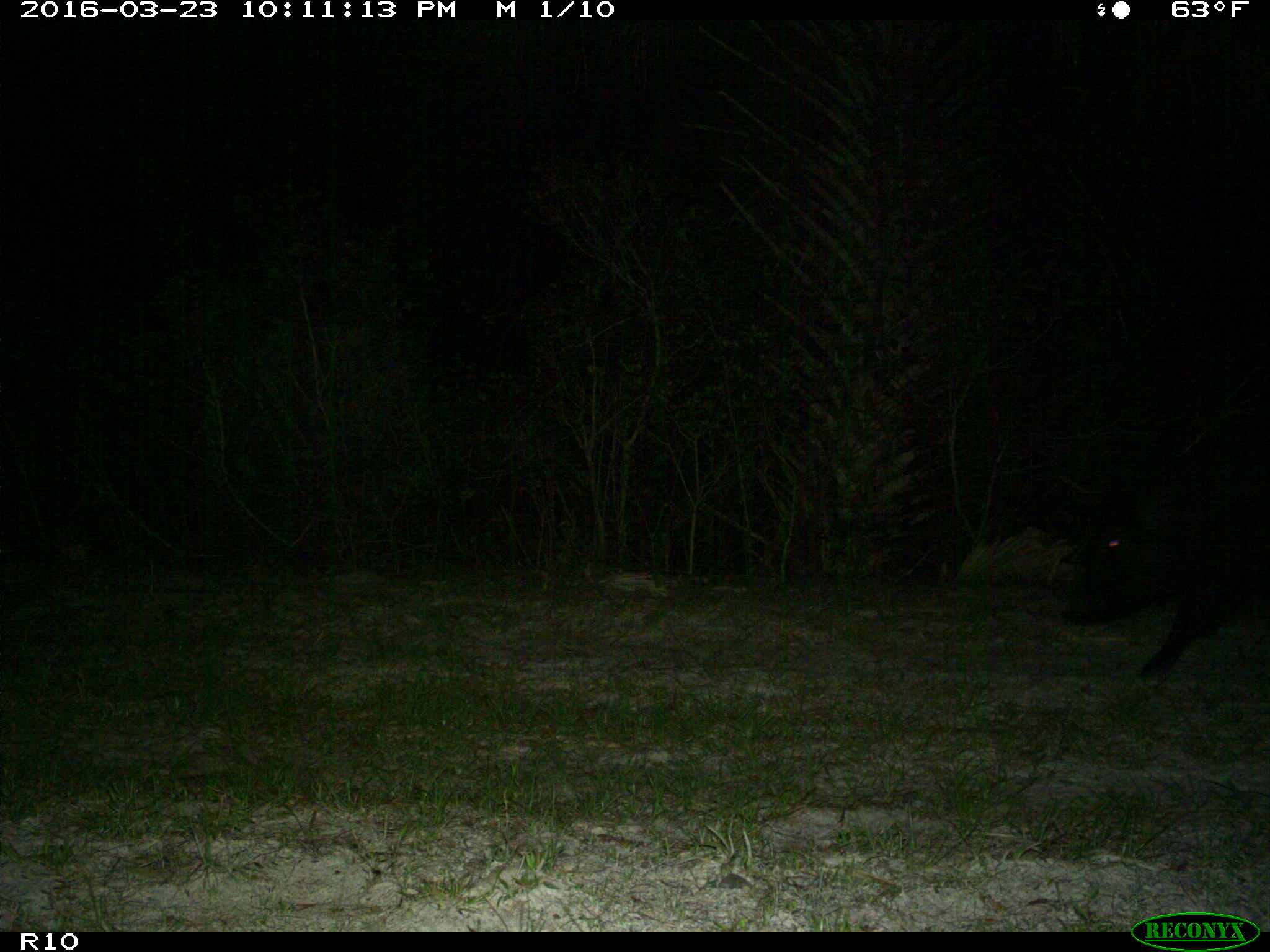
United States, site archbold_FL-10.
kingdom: Animalia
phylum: Chordata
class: Mammalia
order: Artiodactyla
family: Suidae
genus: Sus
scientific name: Sus scrofa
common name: wild boar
Sus scrofa (wild boar).